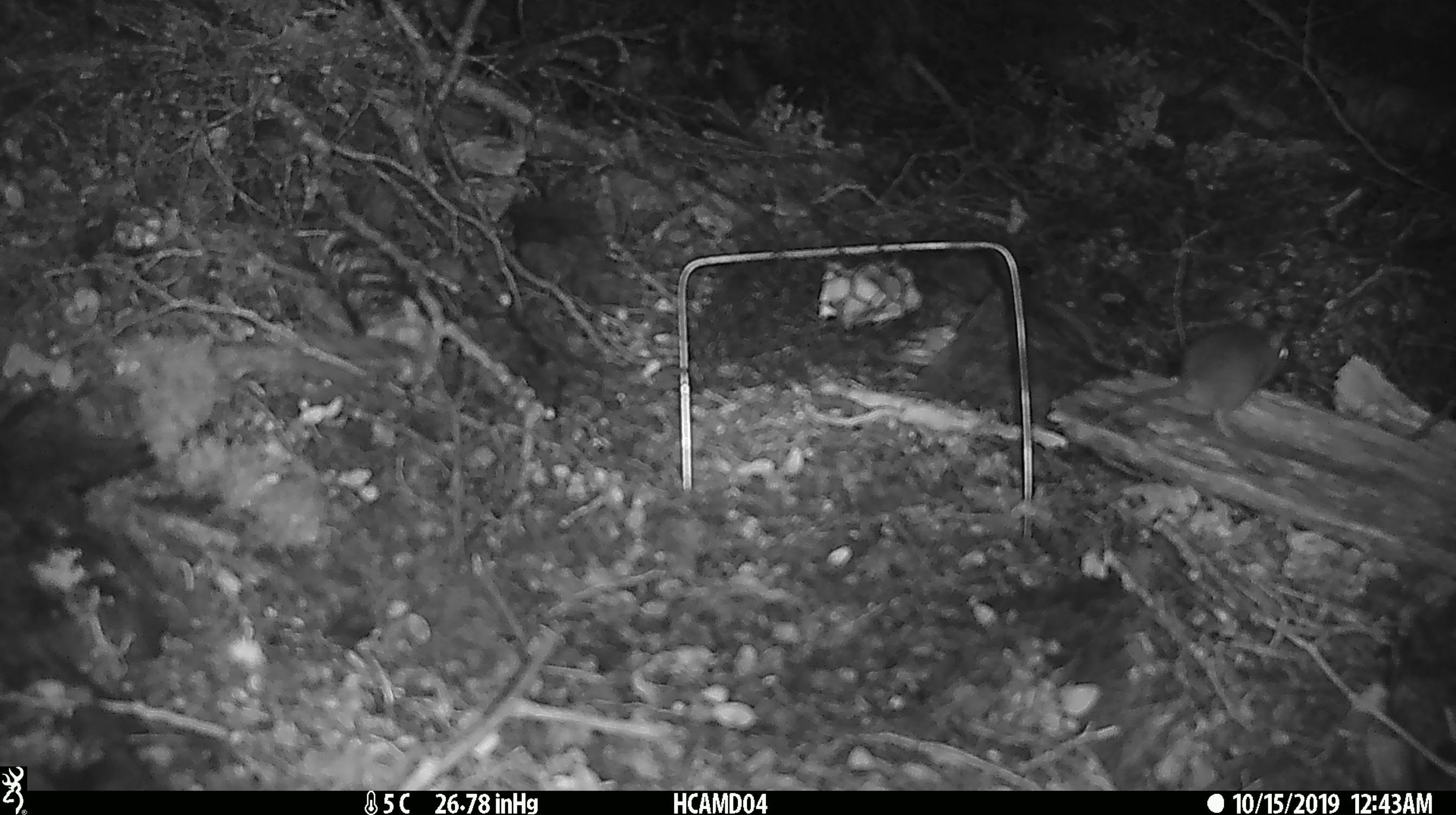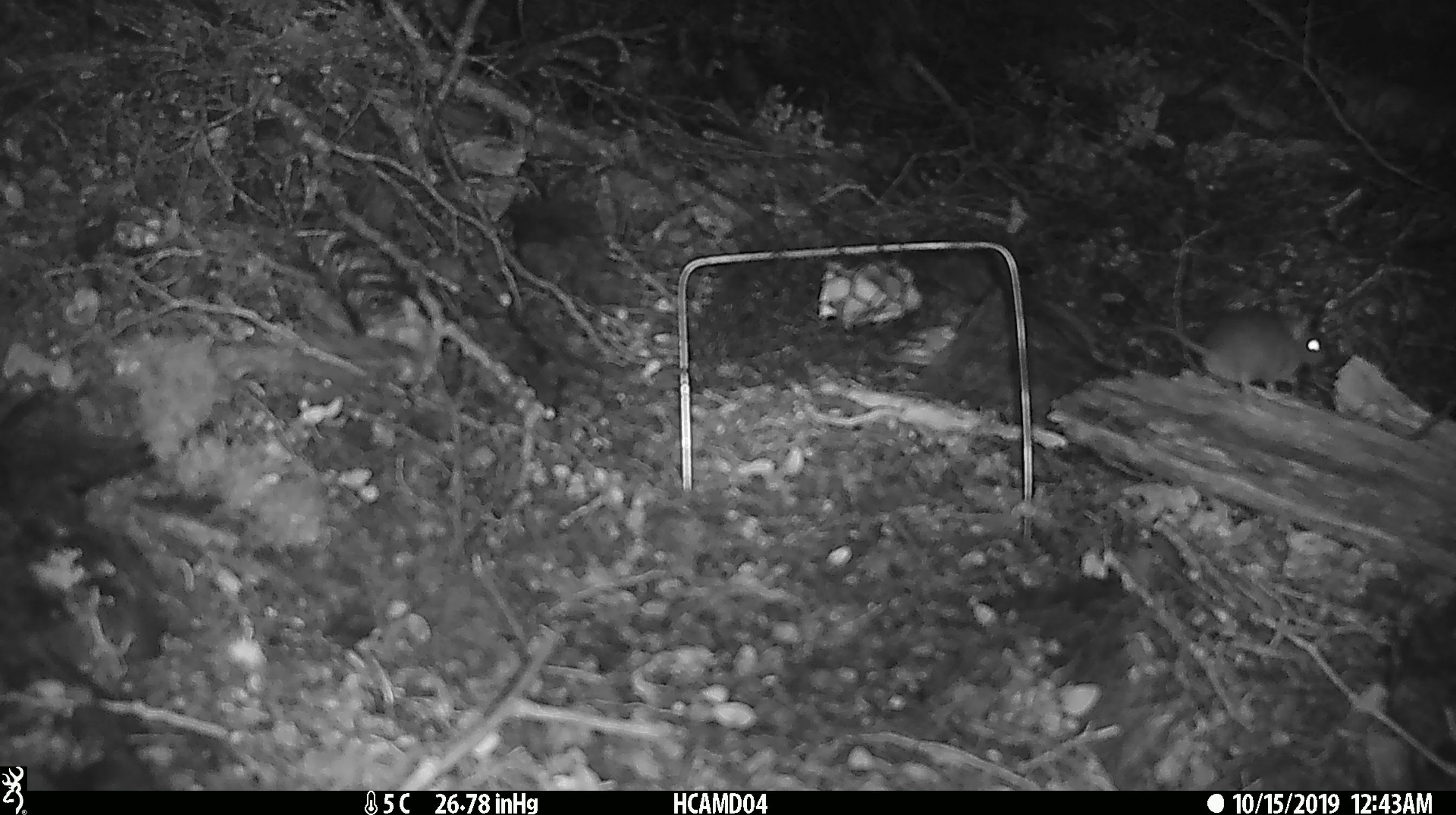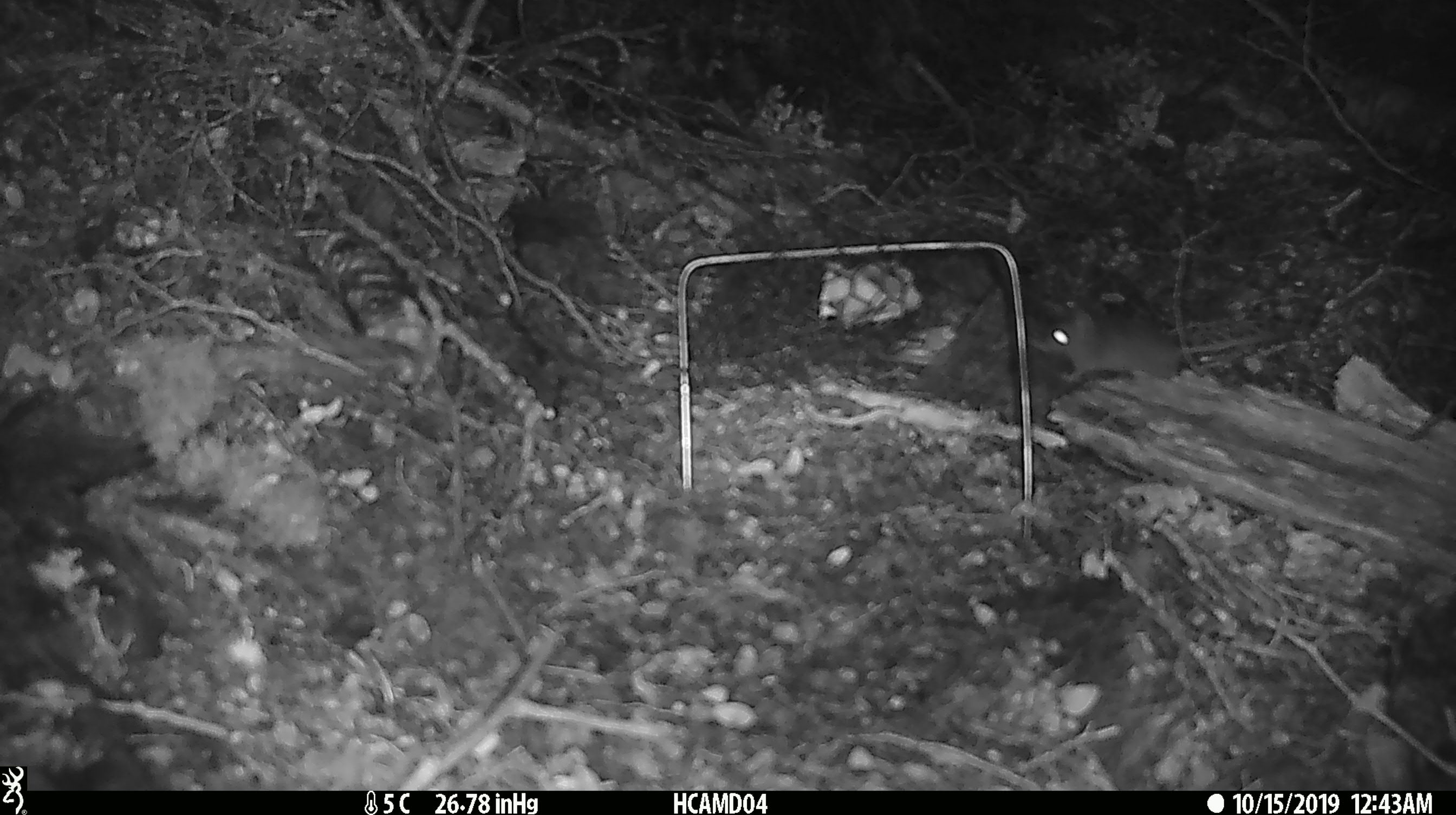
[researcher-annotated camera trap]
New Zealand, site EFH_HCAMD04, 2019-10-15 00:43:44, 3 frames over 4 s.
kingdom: Animalia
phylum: Chordata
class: Mammalia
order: Rodentia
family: Muridae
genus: Mus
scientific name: Mus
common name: mouse